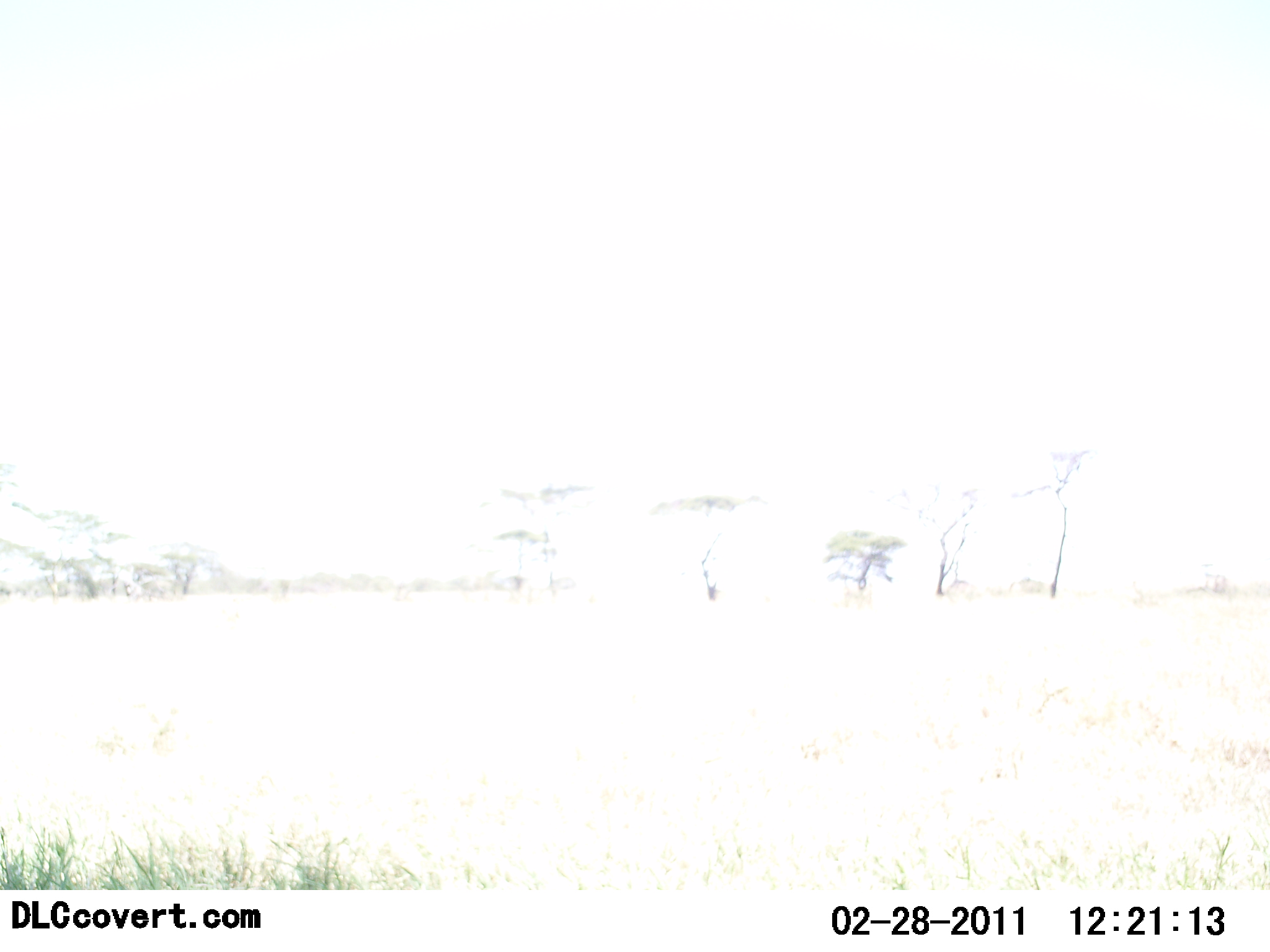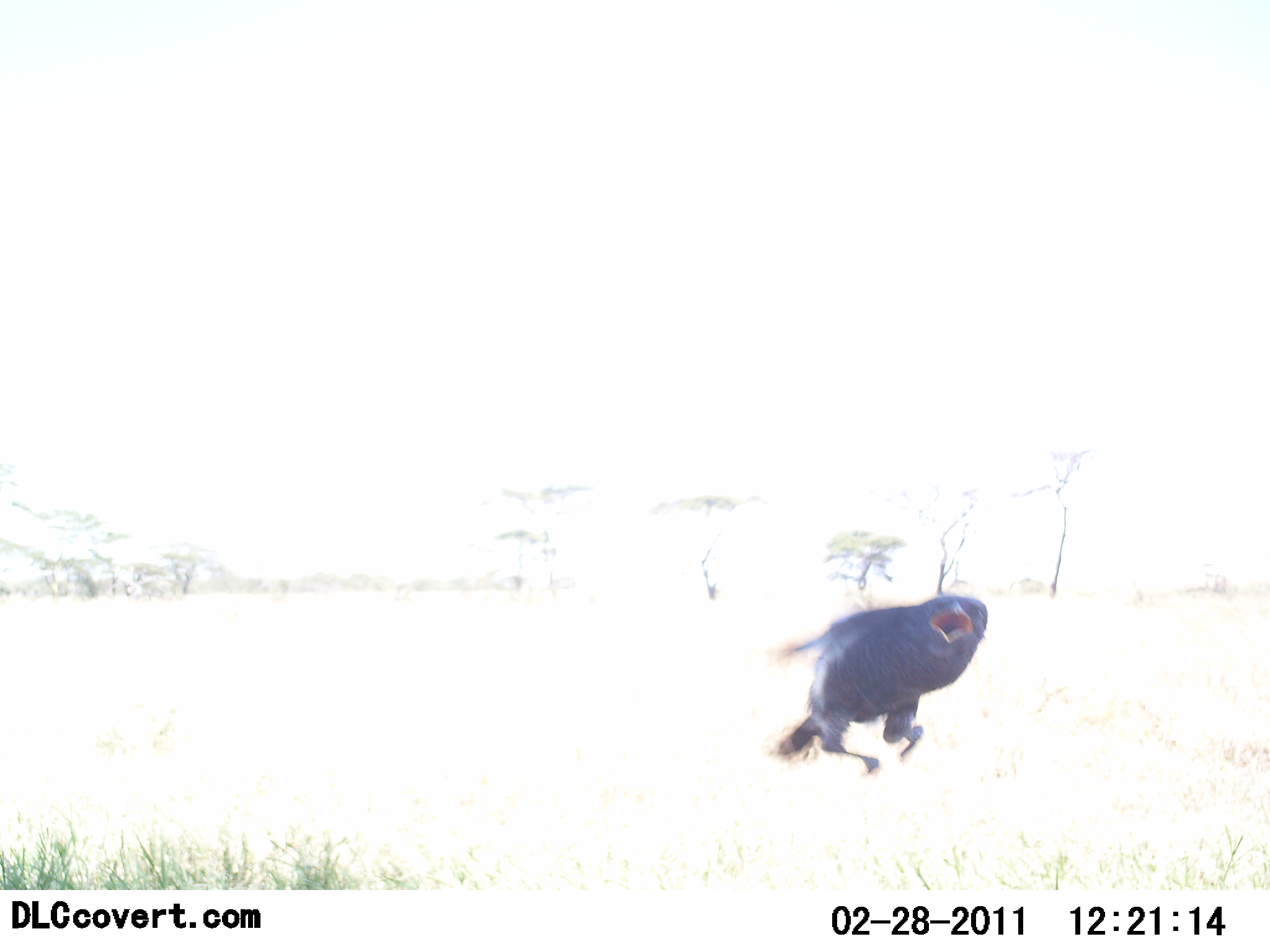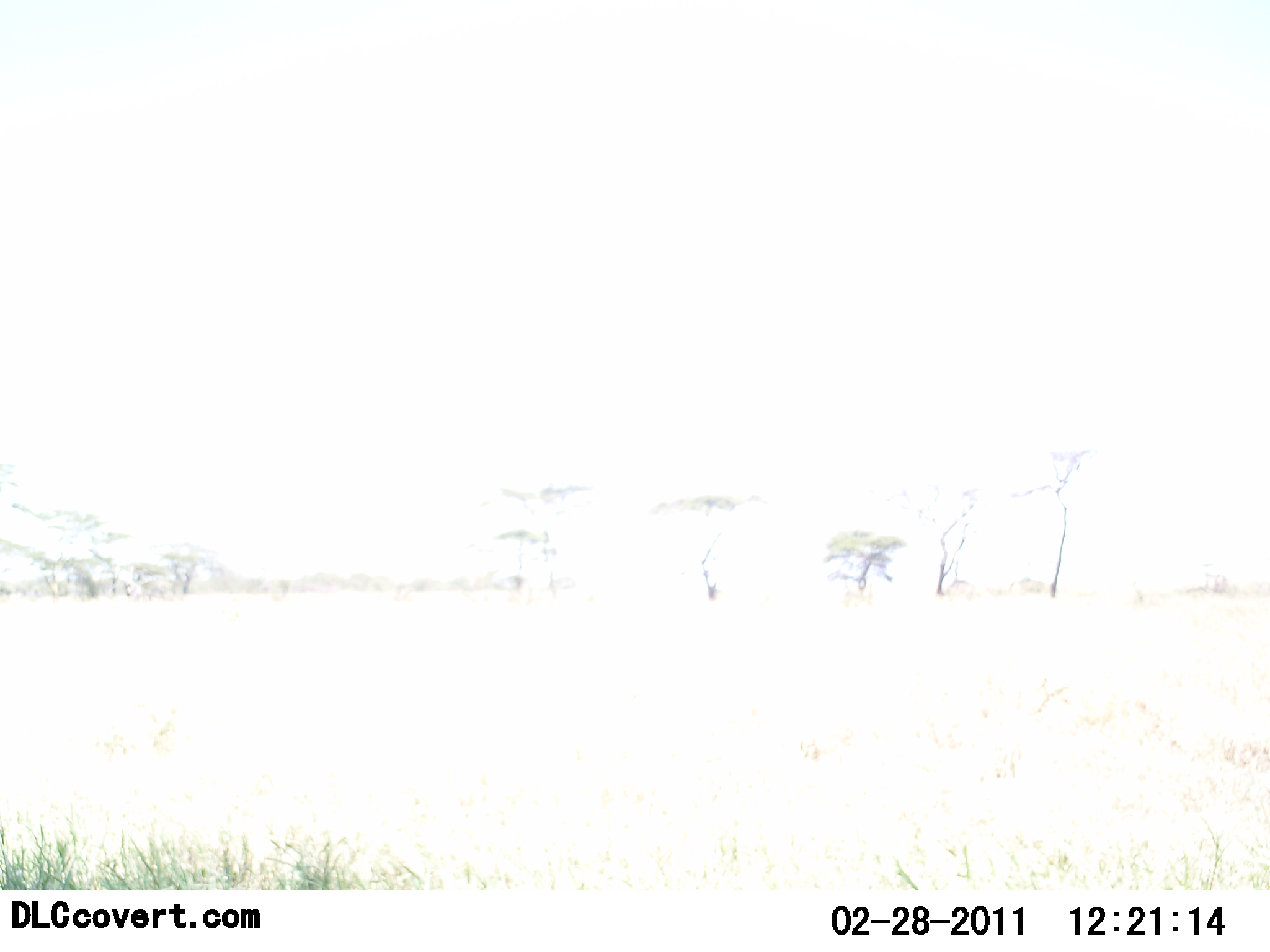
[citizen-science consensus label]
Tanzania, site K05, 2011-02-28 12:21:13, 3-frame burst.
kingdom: Animalia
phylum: Chordata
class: Aves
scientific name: Aves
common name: bird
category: otherbird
Otherbird (bird) (Aves), count 1. Behavior (volunteer vote fractions): standing 7%, resting 0%, moving 93%, interacting 0%. Young present (vote fraction): 0%. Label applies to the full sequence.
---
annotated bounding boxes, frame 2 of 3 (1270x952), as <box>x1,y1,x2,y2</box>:
animal: <box>768,591,991,779</box>